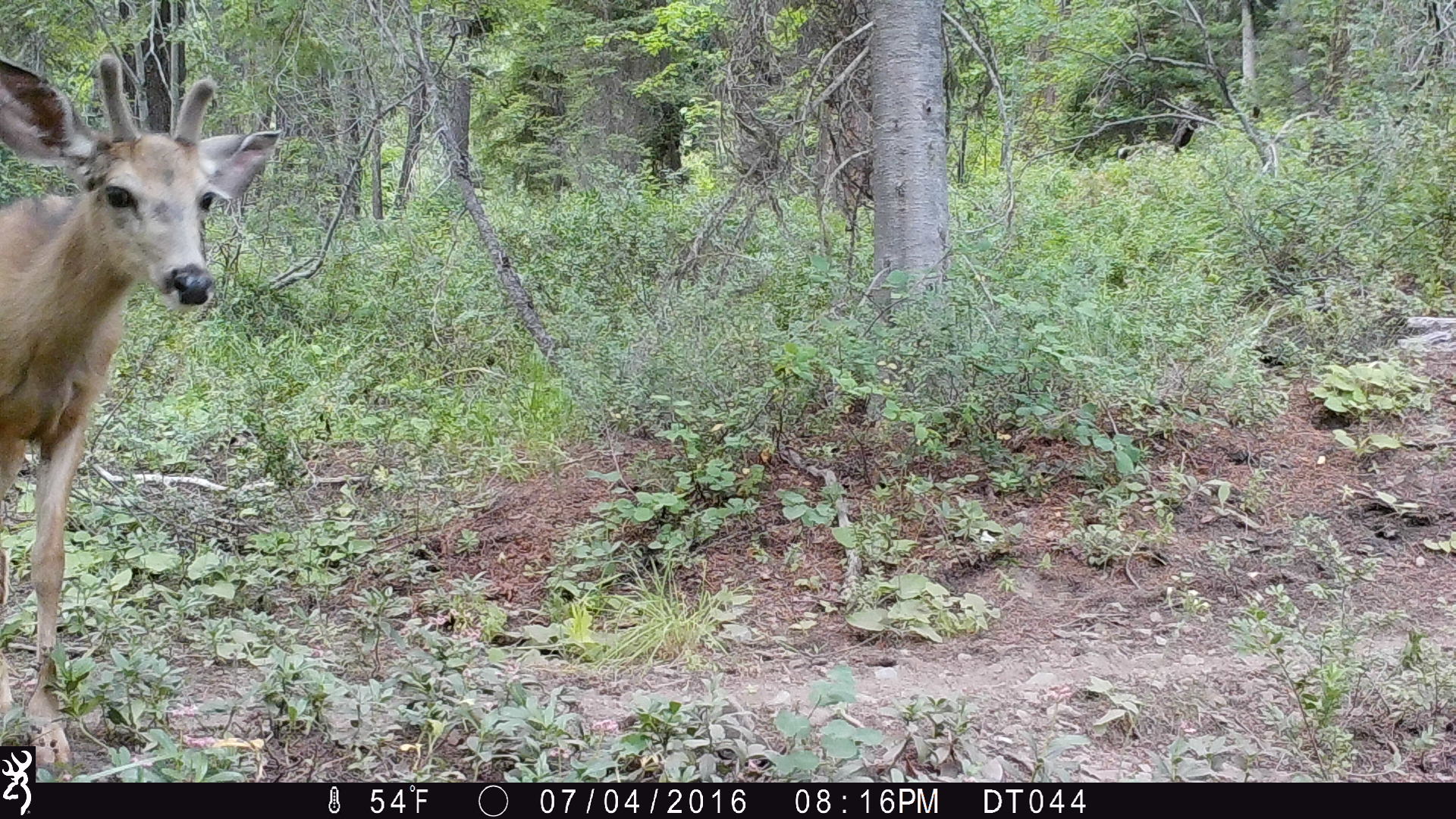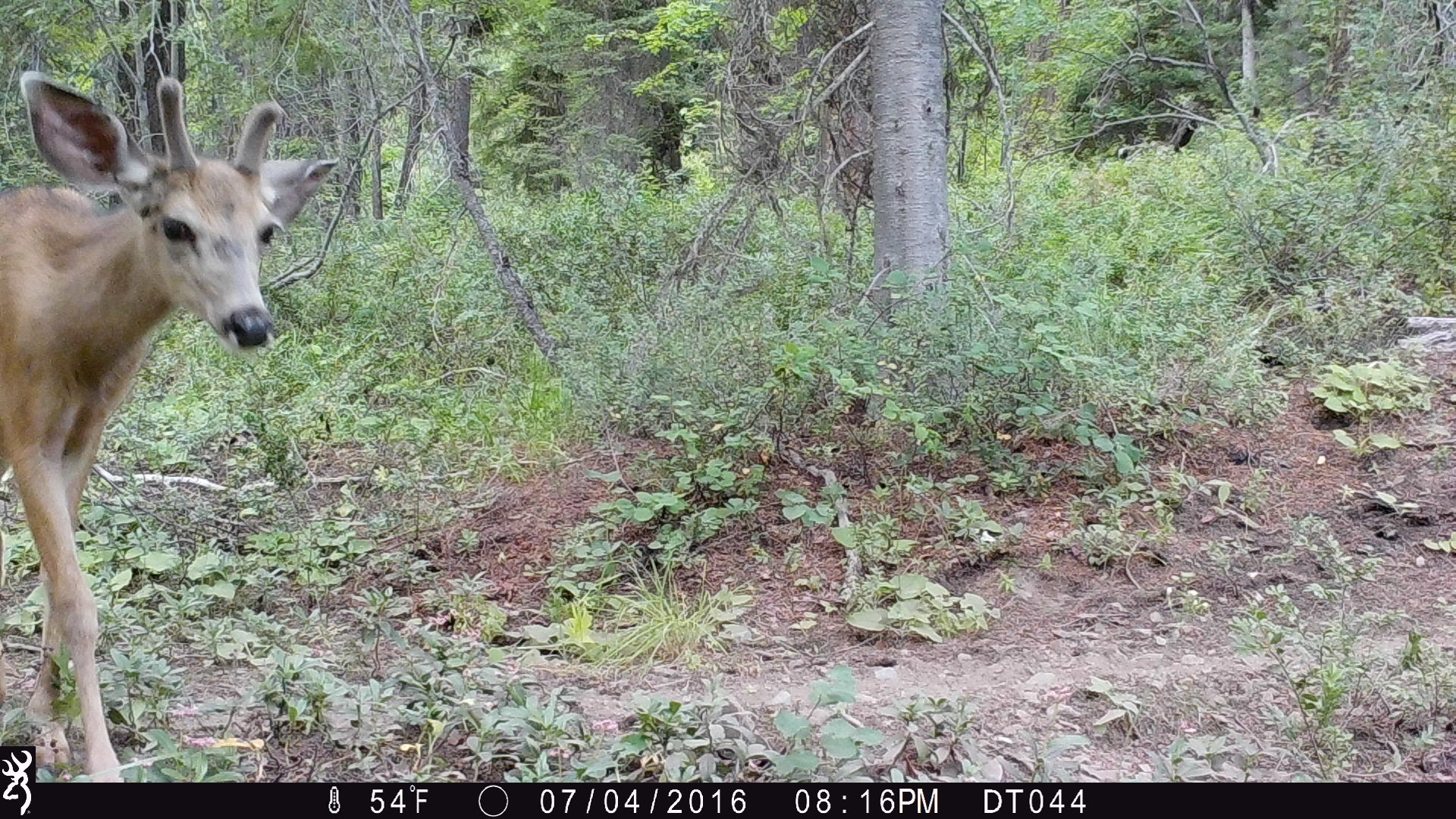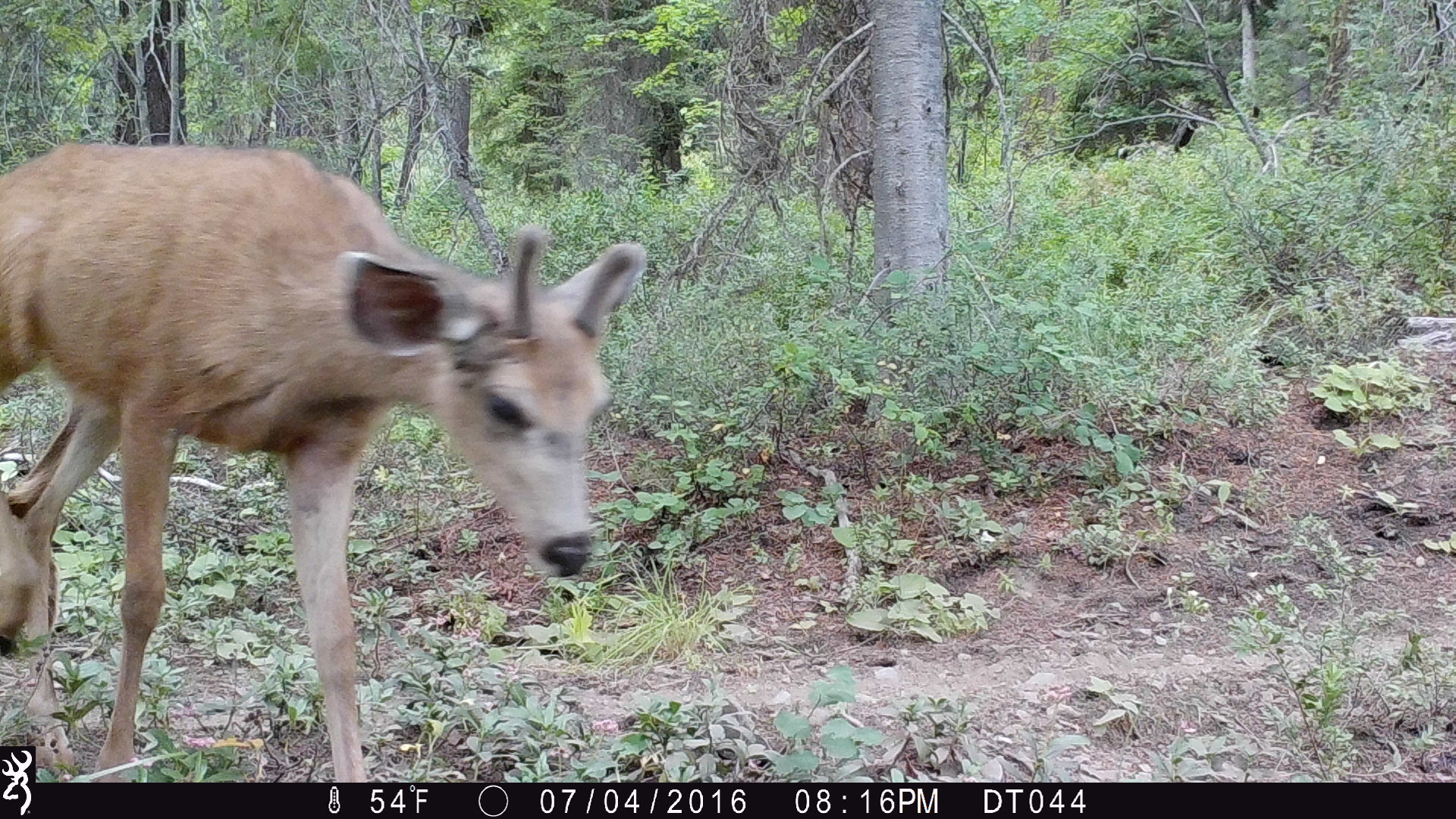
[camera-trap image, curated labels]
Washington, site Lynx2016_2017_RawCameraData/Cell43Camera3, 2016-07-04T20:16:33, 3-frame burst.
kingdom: Animalia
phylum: Chordata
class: Mammalia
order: Artiodactyla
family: Cervidae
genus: Odocoileus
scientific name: Odocoileus hemionus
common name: mule deer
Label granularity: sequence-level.